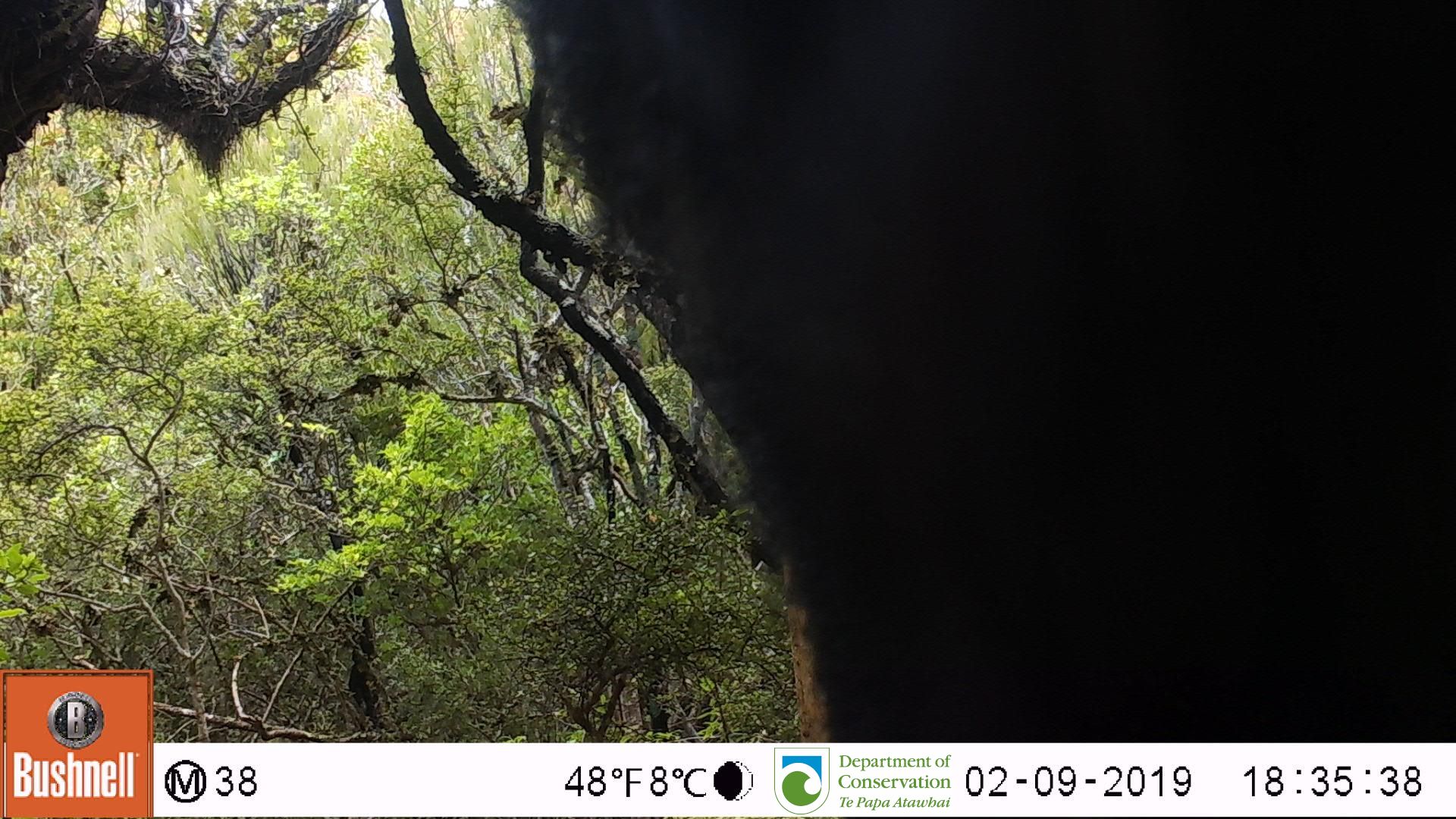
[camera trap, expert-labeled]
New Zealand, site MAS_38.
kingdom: Animalia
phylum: Chordata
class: Mammalia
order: Artiodactyla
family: Suidae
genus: Sus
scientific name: Sus scrofa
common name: pig